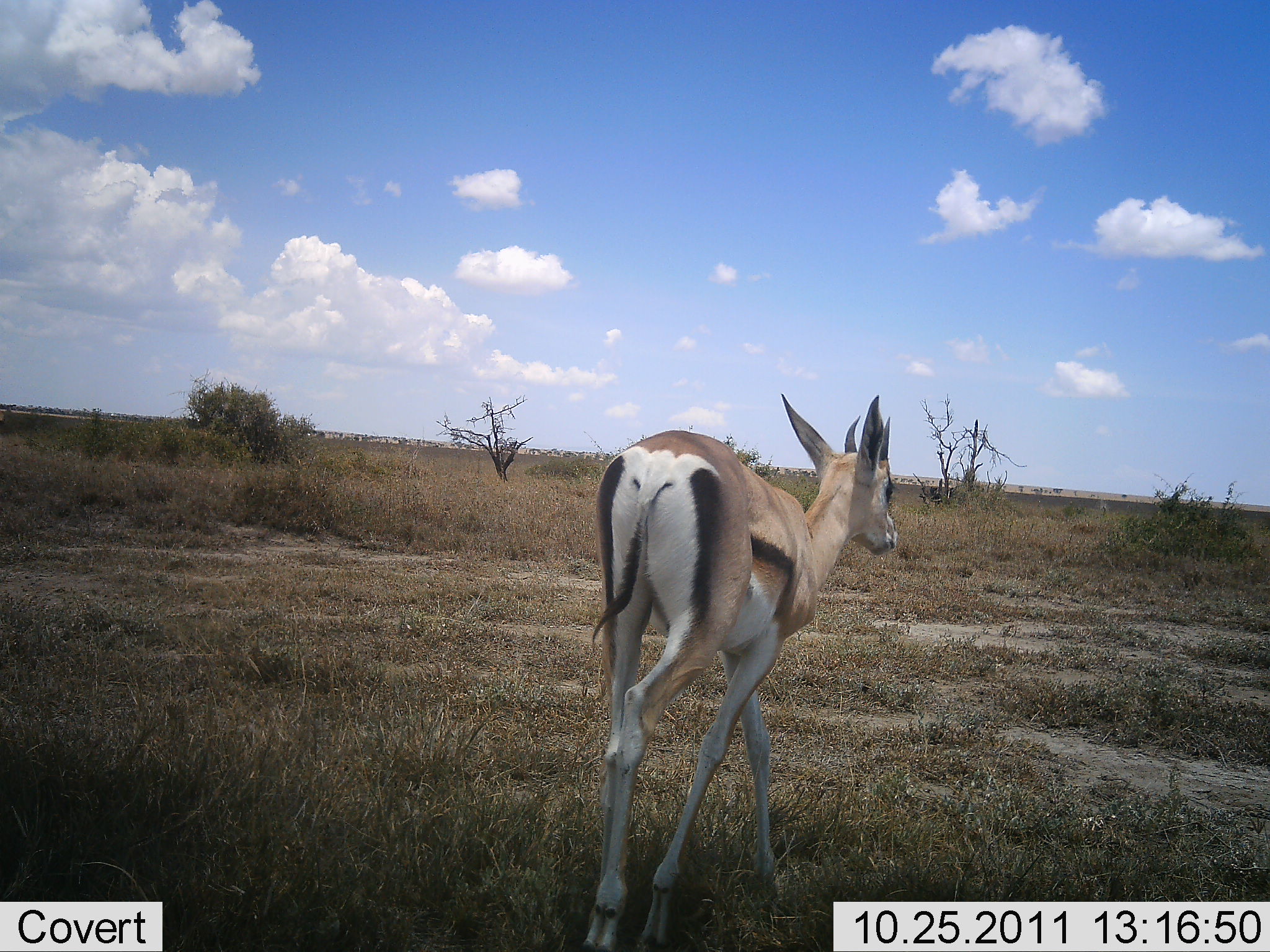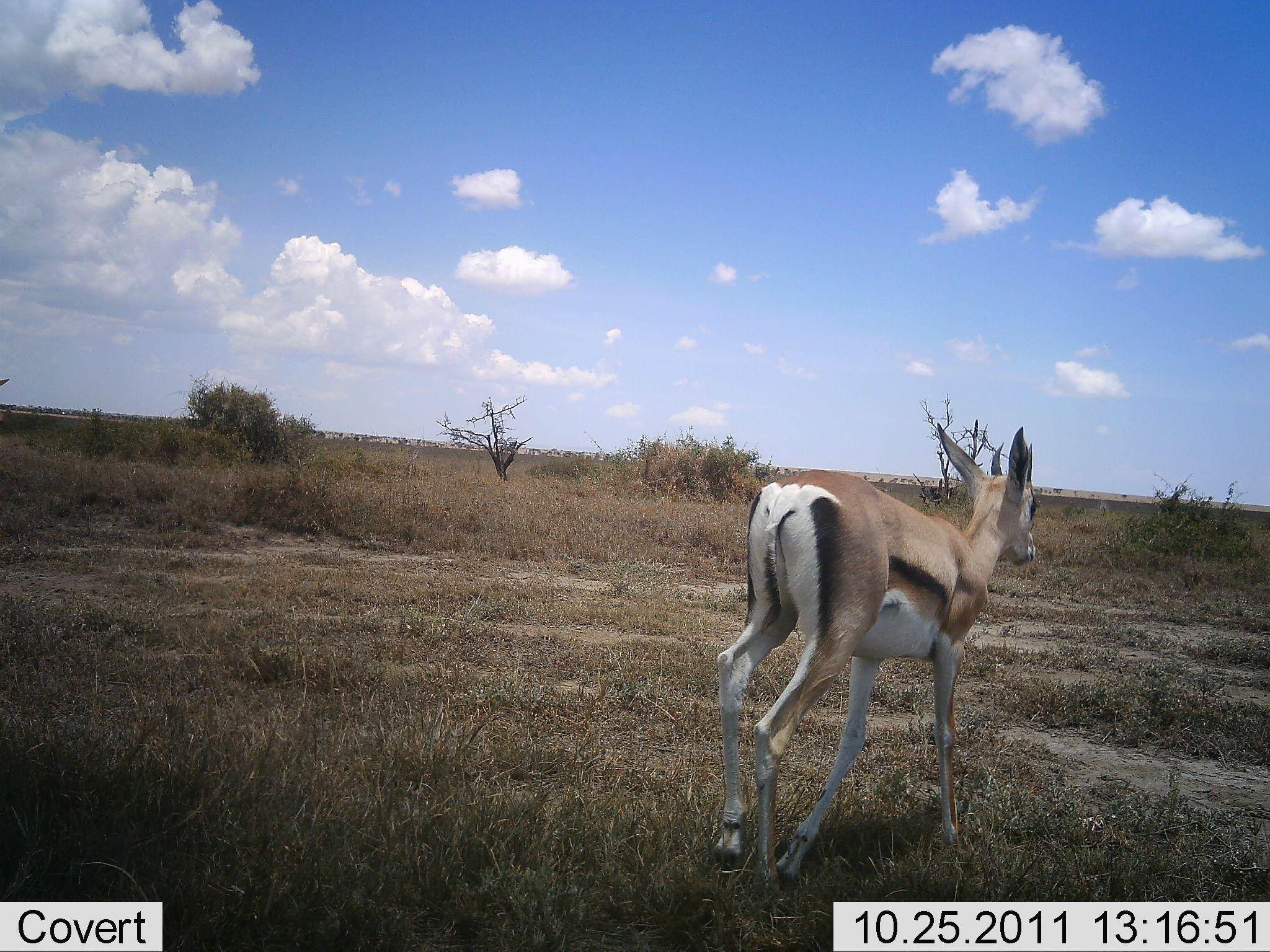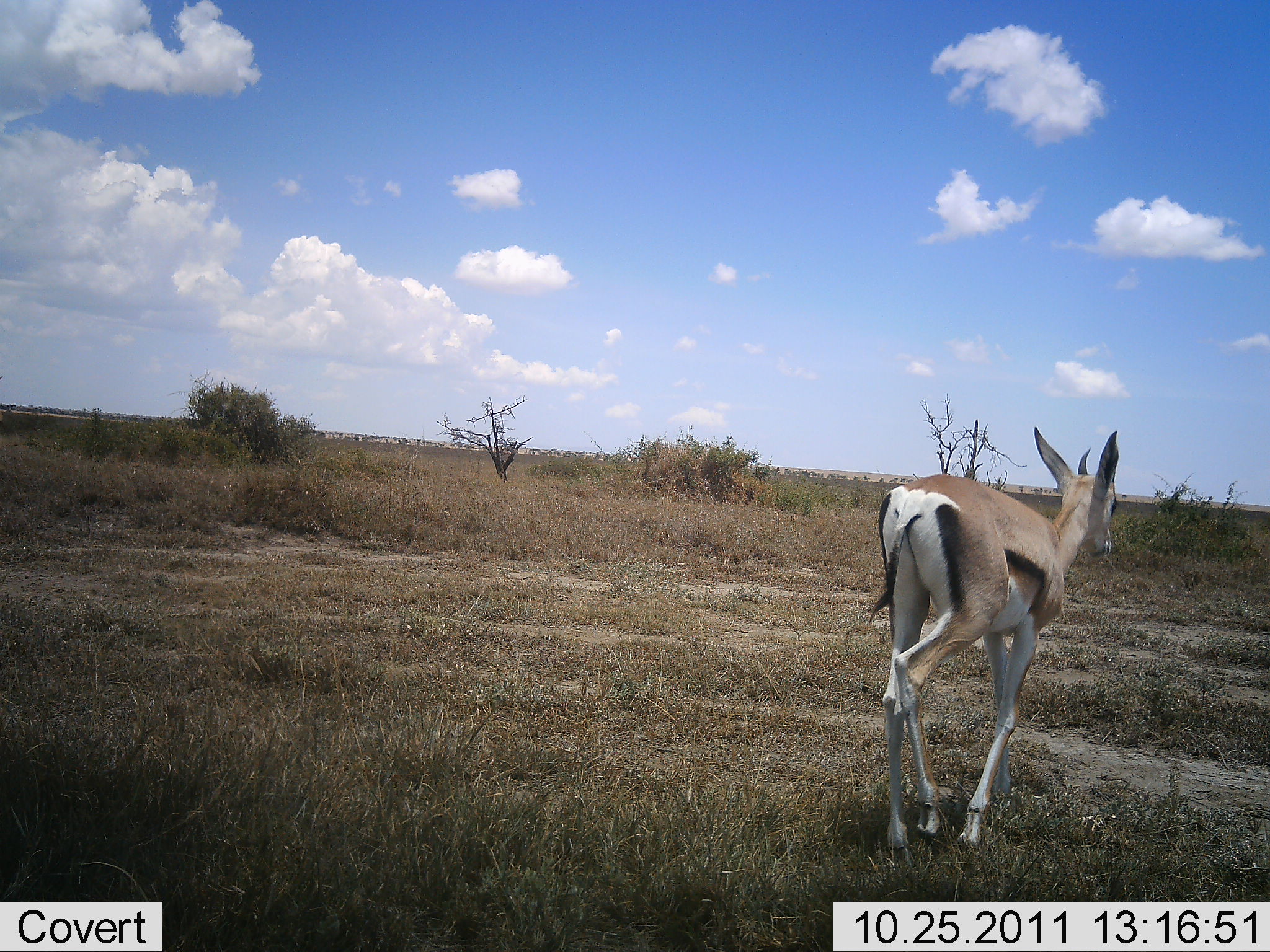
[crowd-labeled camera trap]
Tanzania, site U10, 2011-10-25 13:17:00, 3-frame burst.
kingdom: Animalia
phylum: Chordata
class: Mammalia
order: Artiodactyla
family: Bovidae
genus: Eudorcas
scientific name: Eudorcas thomsonii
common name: thomson's gazelle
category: gazellethomsons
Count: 1.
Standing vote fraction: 0%.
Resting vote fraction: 0%.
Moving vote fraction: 100%.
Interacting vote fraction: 0%.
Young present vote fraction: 0%.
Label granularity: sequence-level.